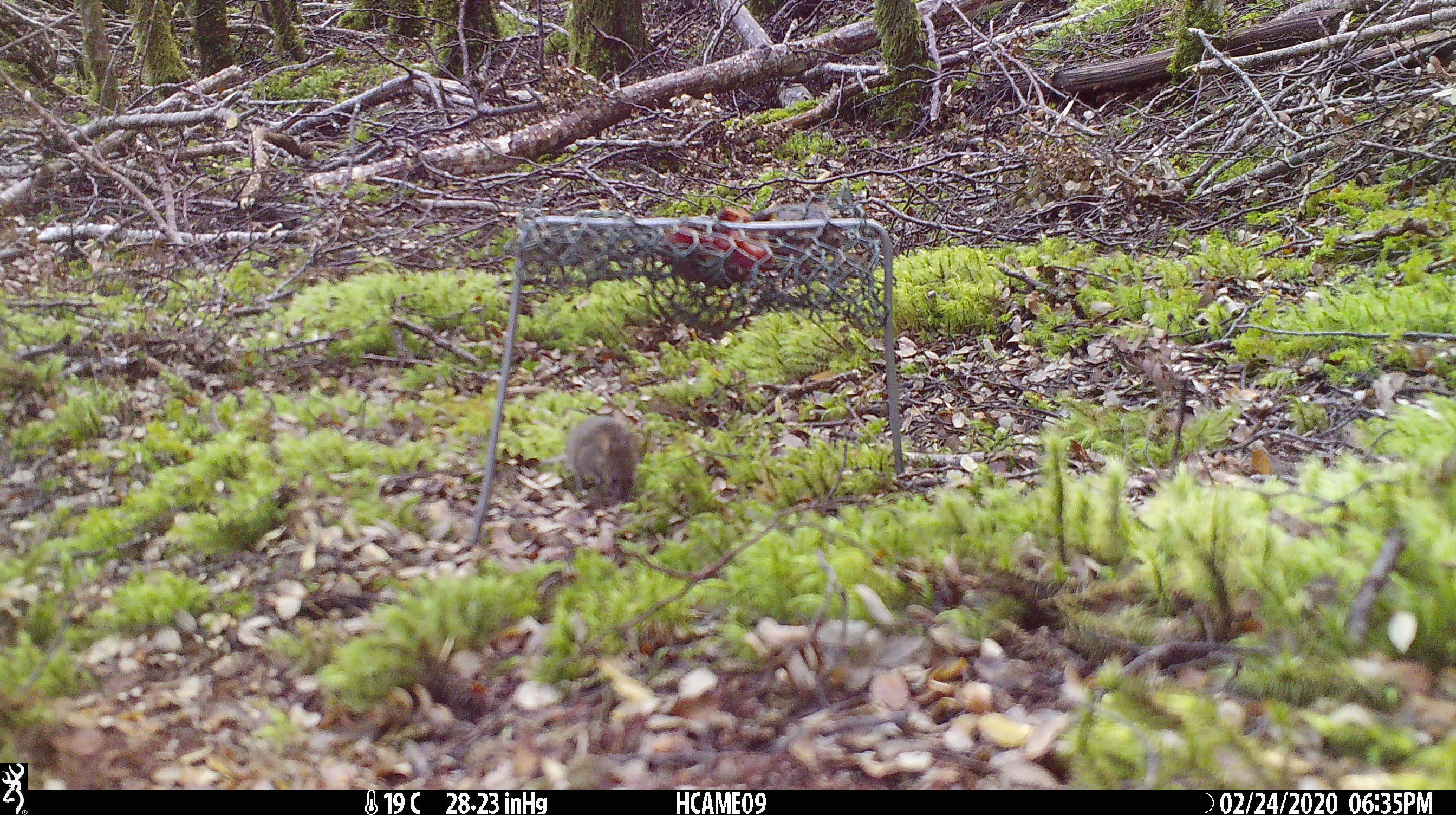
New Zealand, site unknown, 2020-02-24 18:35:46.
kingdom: Animalia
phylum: Chordata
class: Mammalia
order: Rodentia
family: Muridae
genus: Mus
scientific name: Mus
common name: mouse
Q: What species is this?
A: Mouse (Mus).